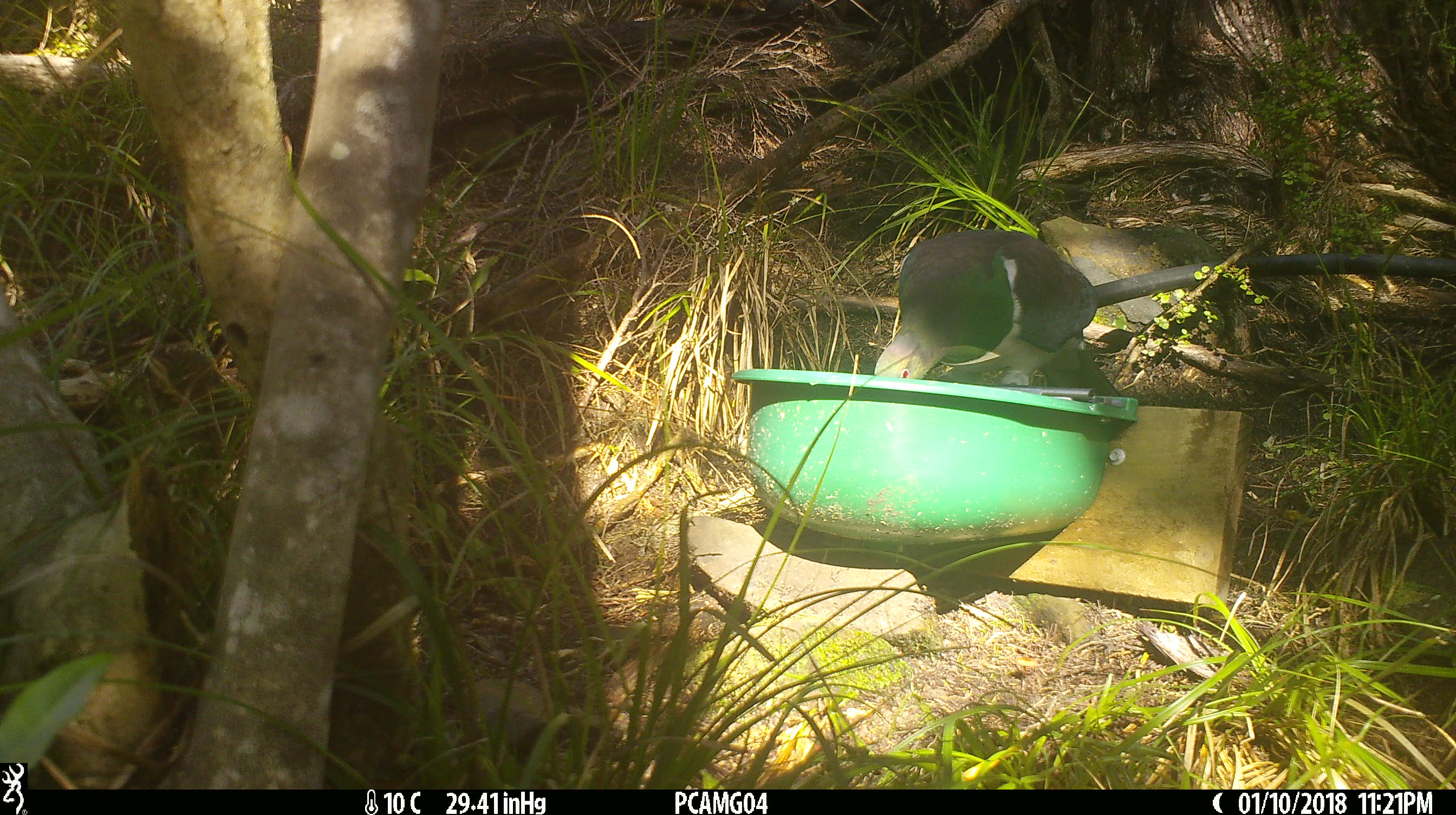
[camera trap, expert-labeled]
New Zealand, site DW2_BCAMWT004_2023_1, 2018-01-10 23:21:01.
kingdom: Animalia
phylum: Chordata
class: Aves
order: Columbiformes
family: Columbidae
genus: Hemiphaga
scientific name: Hemiphaga novaeseelandiae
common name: new zealand pigeon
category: kereru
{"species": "kereru (new zealand pigeon) (Hemiphaga novaeseelandiae)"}